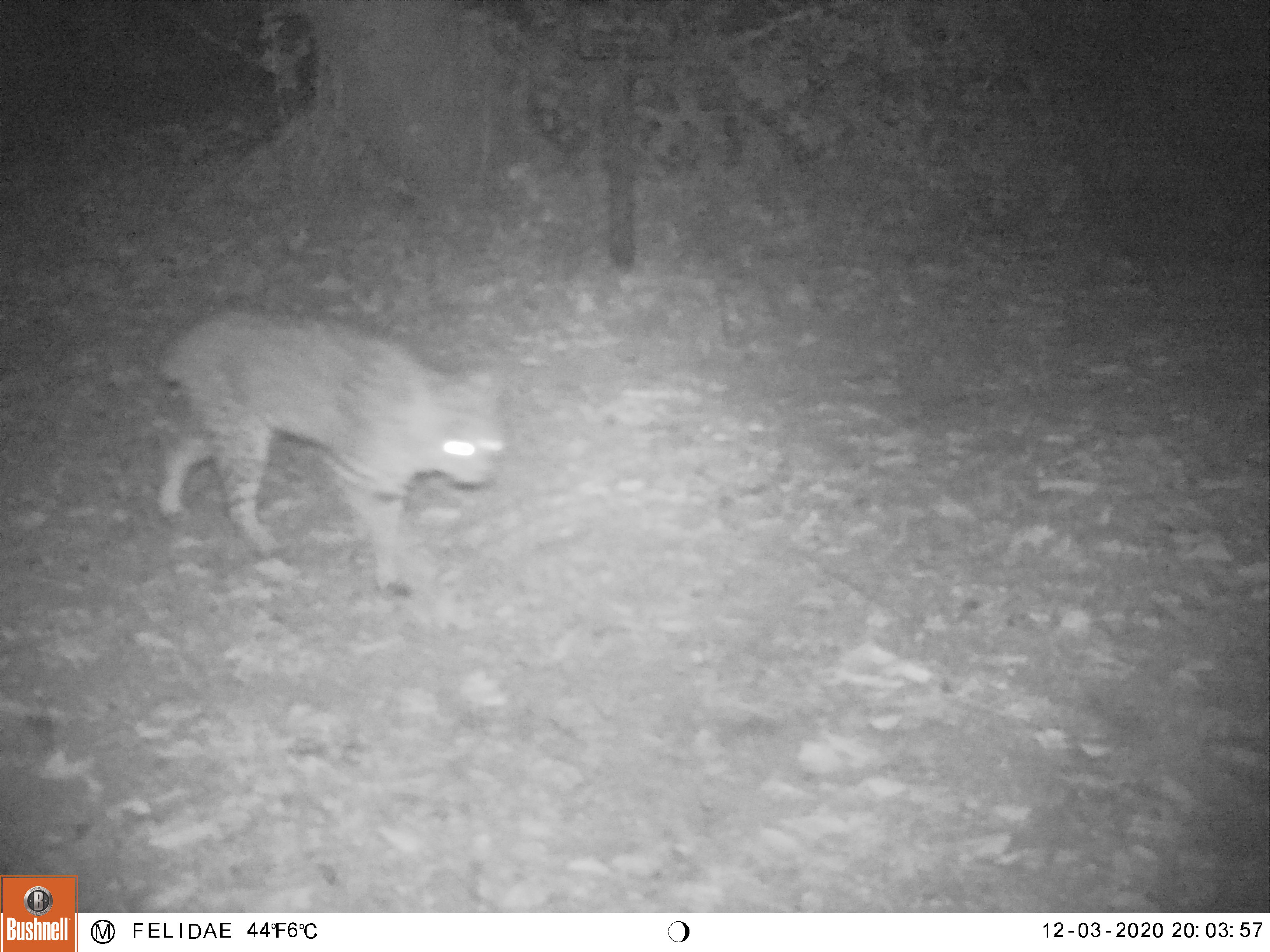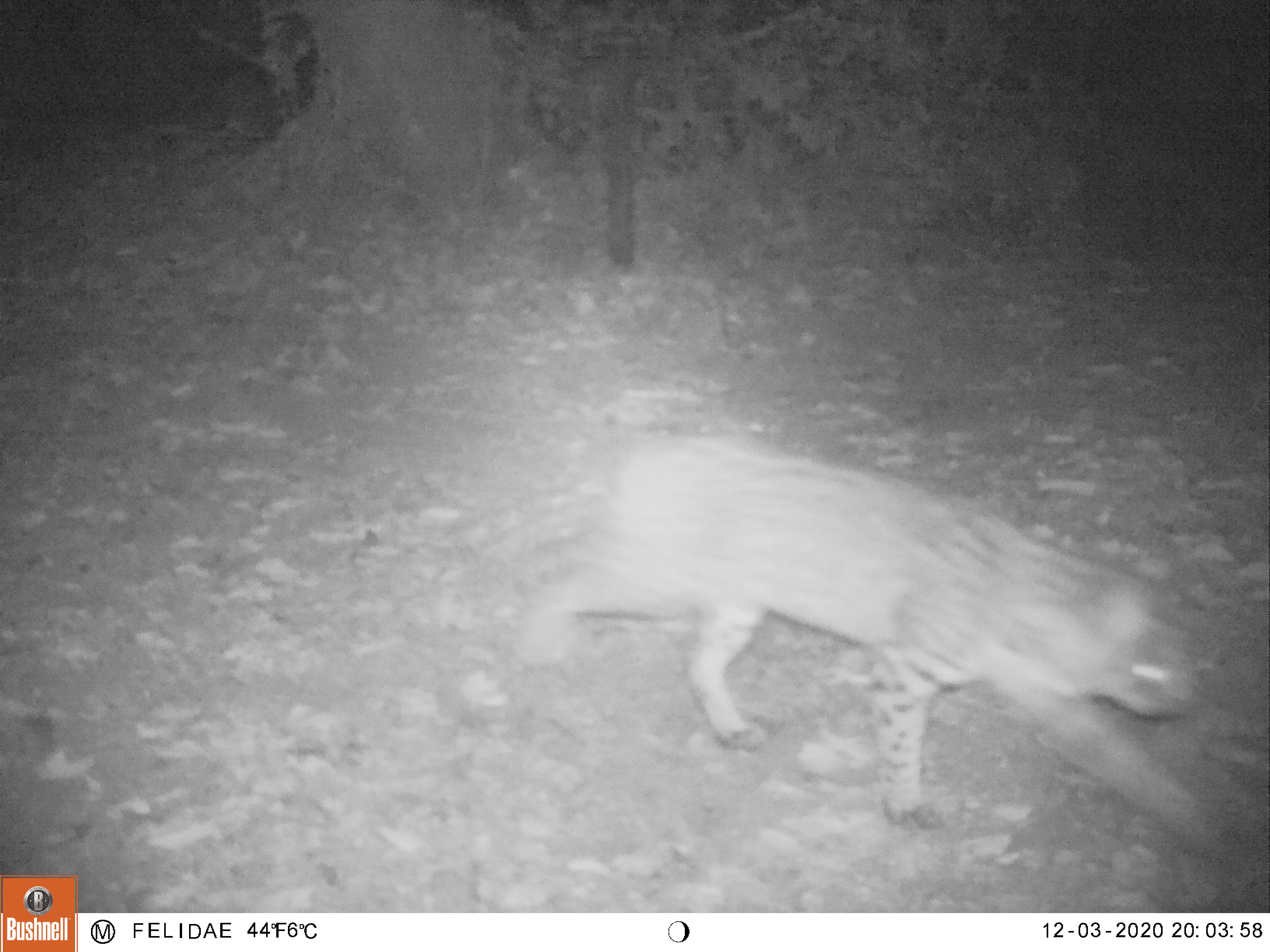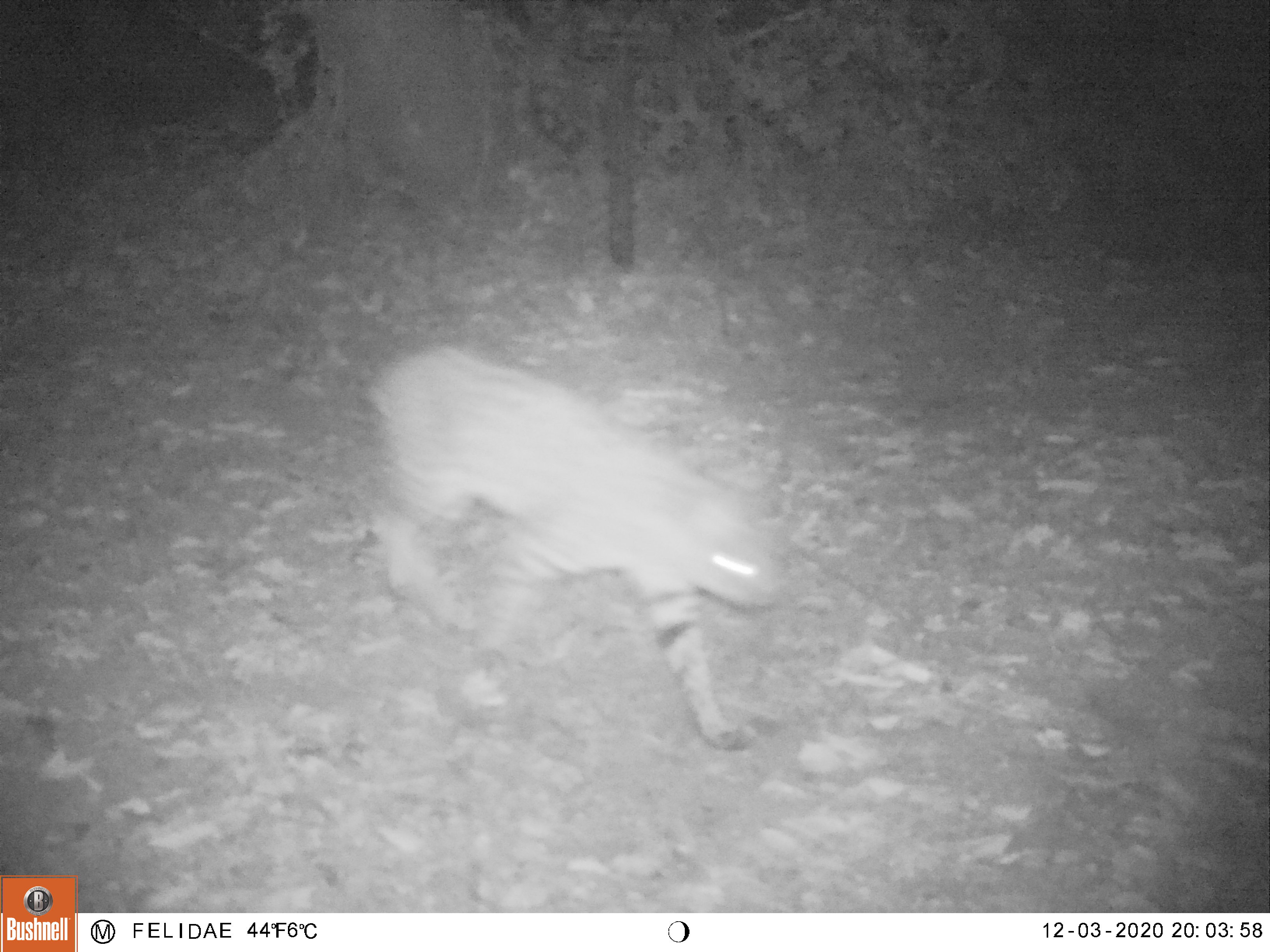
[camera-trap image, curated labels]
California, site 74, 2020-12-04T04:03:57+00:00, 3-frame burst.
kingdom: Animalia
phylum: Chordata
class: Mammalia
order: Carnivora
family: Felidae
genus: Lynx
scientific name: Lynx rufus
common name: bobcat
Bobcat (Lynx rufus).